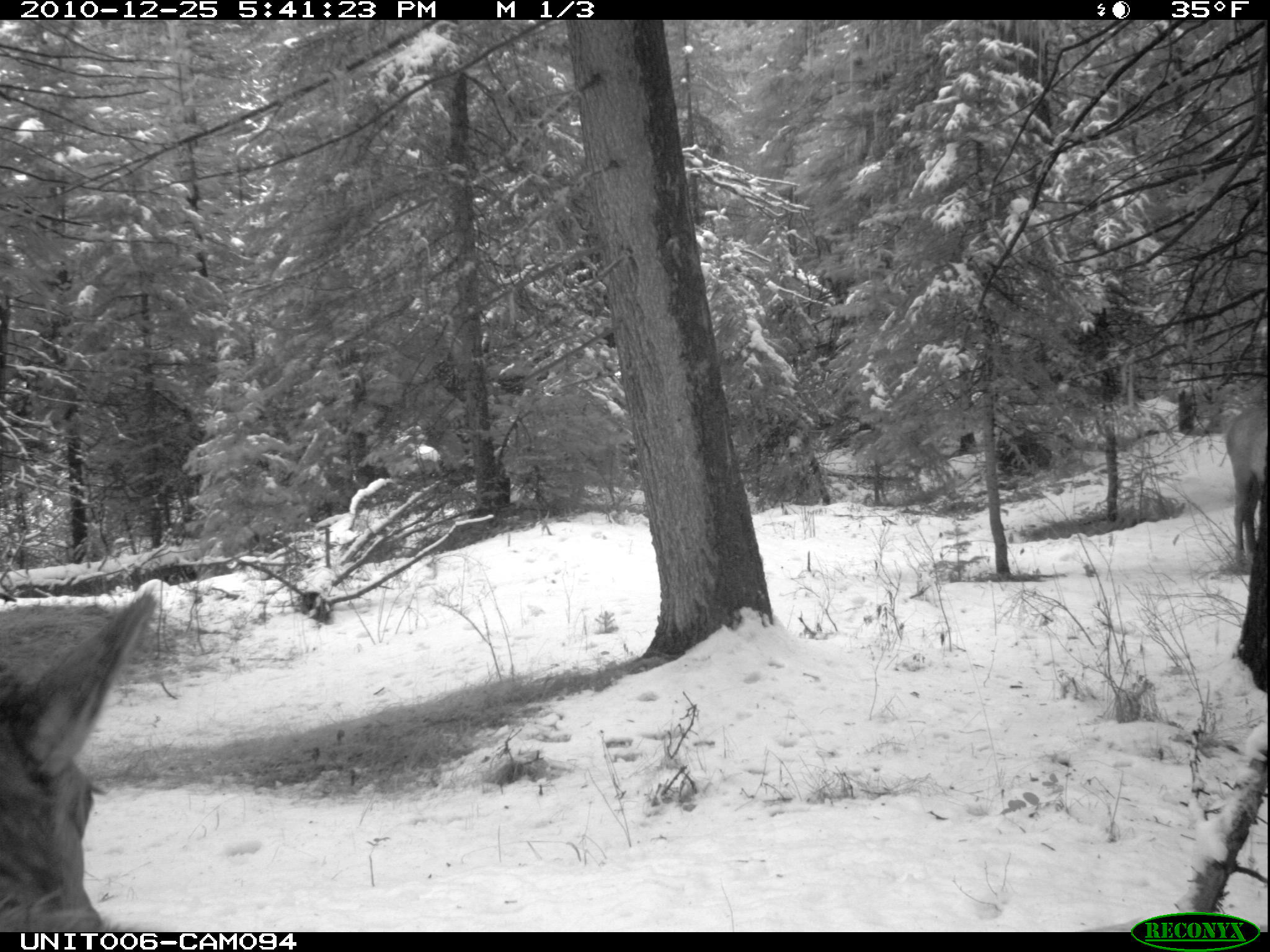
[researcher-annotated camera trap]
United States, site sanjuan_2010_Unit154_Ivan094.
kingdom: Animalia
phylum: Chordata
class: Mammalia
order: Artiodactyla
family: Cervidae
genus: Cervus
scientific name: Cervus elaphus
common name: red deer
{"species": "Cervus elaphus (red deer)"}